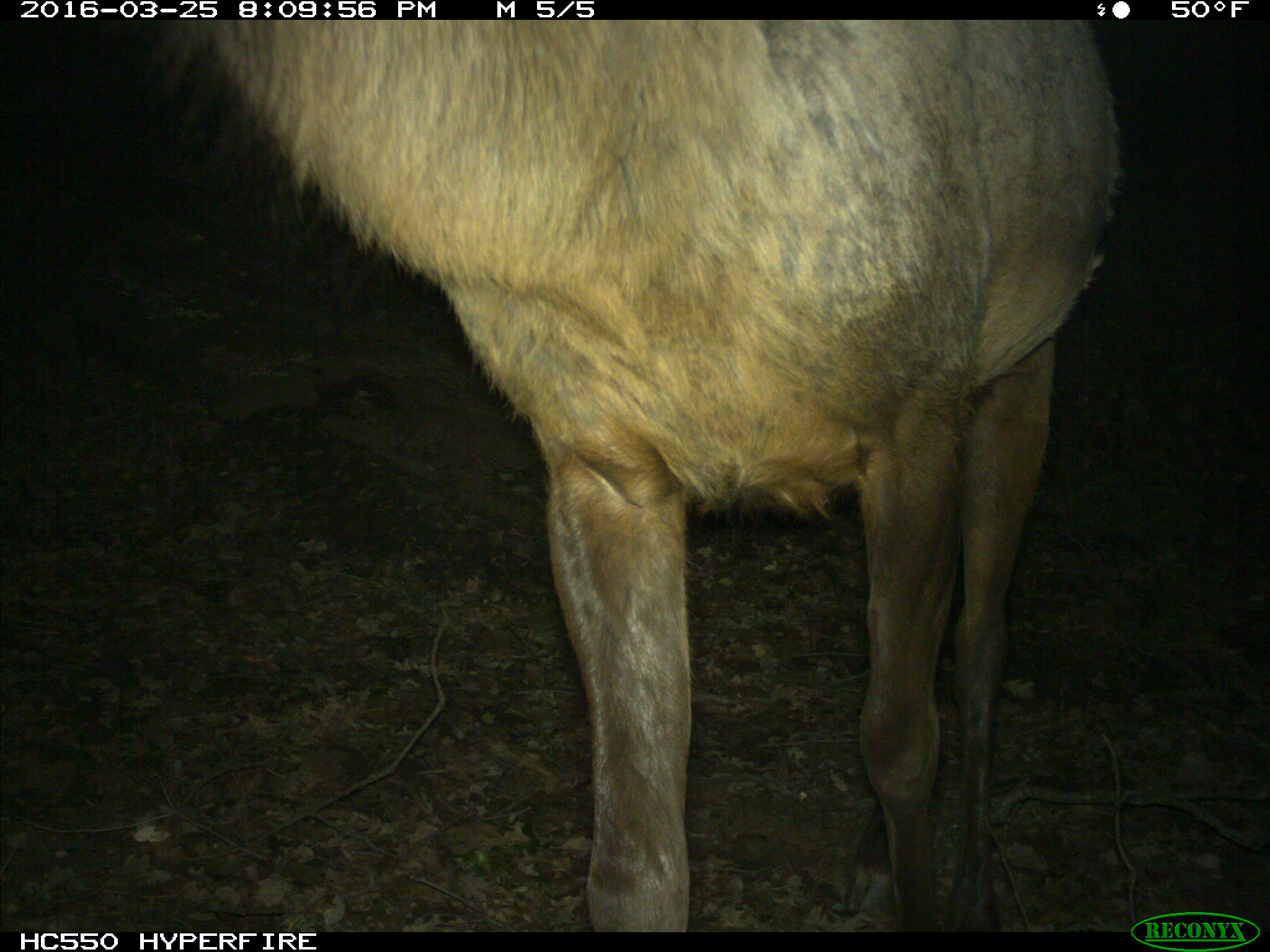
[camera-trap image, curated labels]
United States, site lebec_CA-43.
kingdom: Animalia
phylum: Chordata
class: Mammalia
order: Artiodactyla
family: Cervidae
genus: Cervus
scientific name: Cervus canadensis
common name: elk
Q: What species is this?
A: Cervus canadensis (elk).